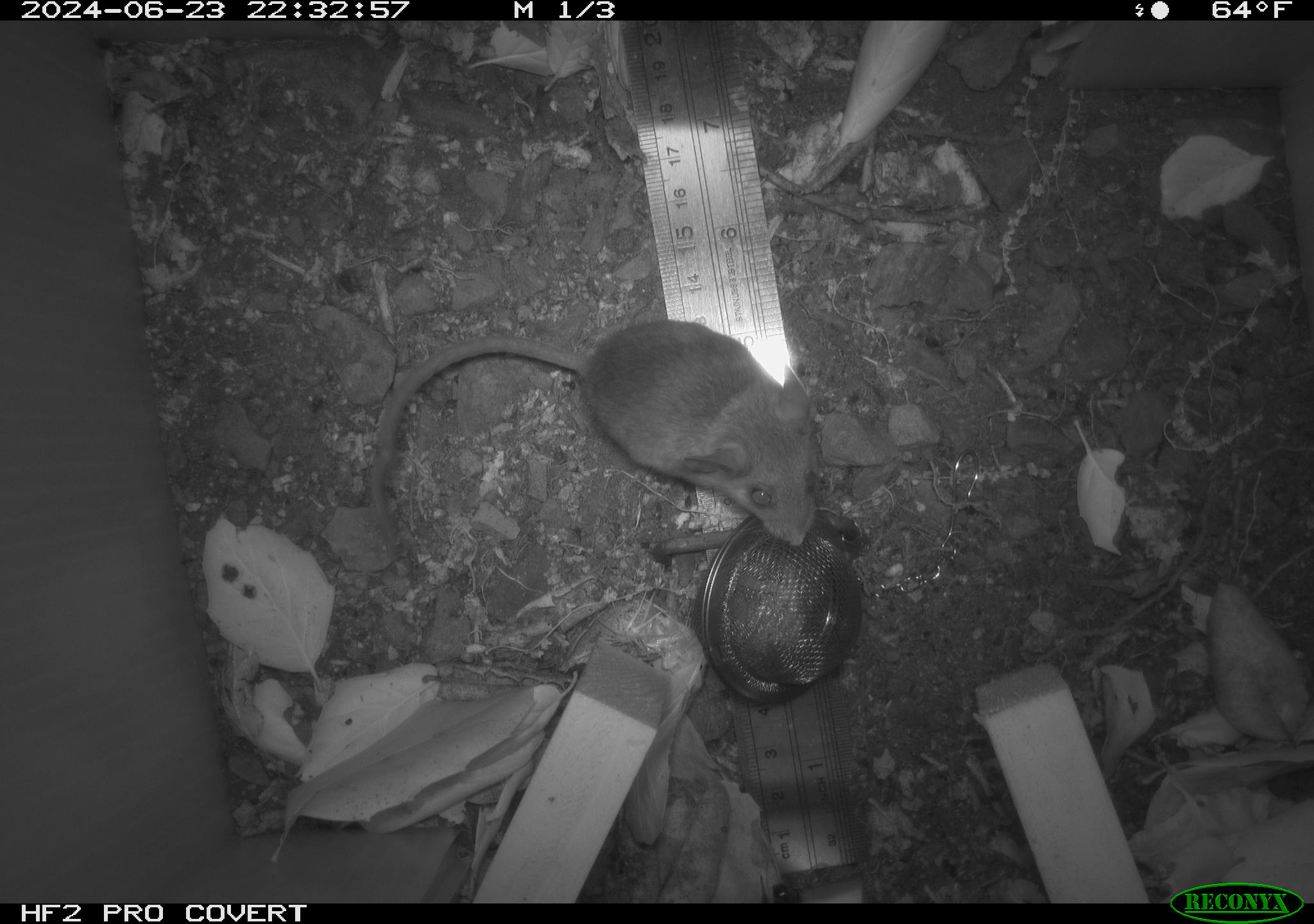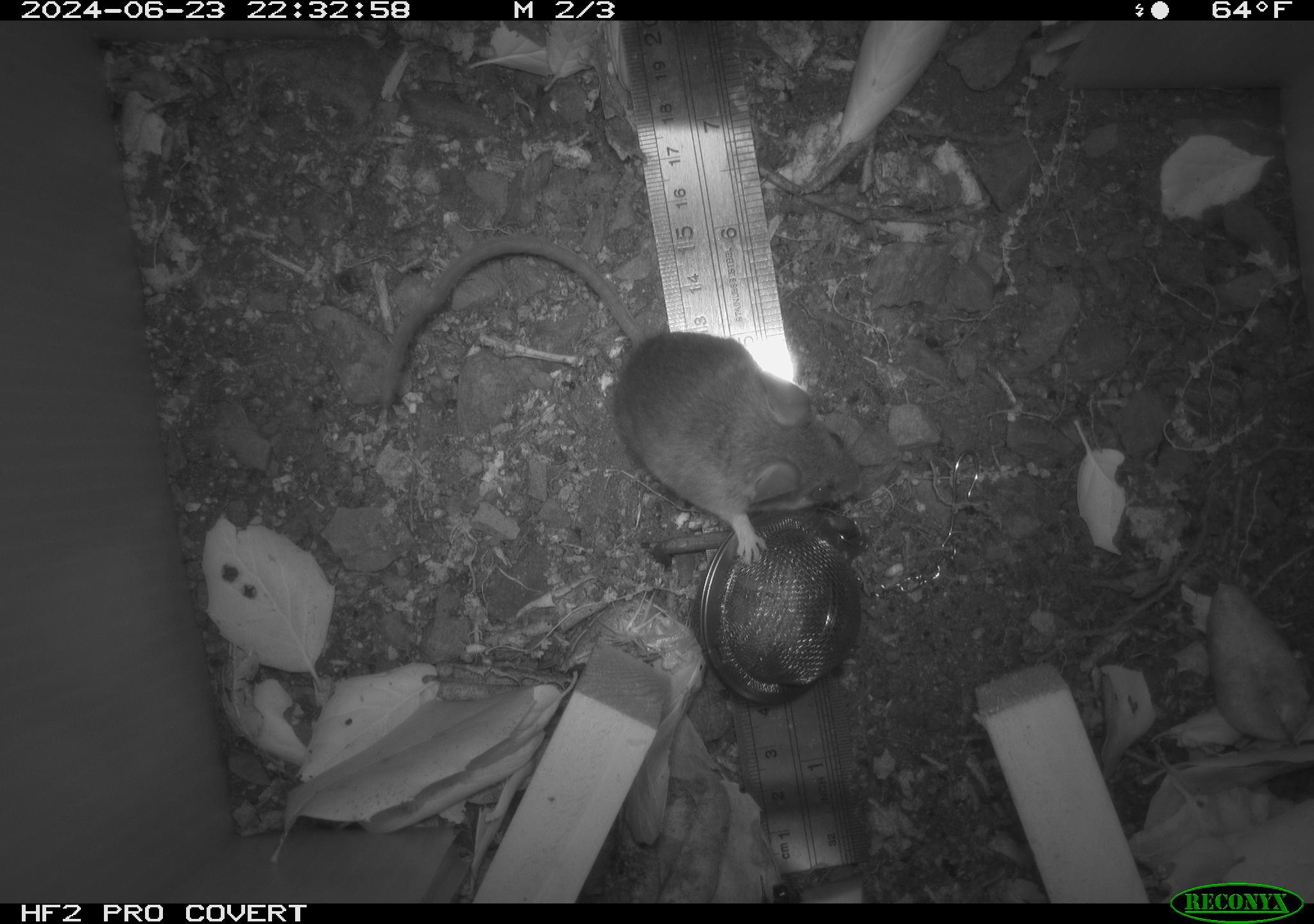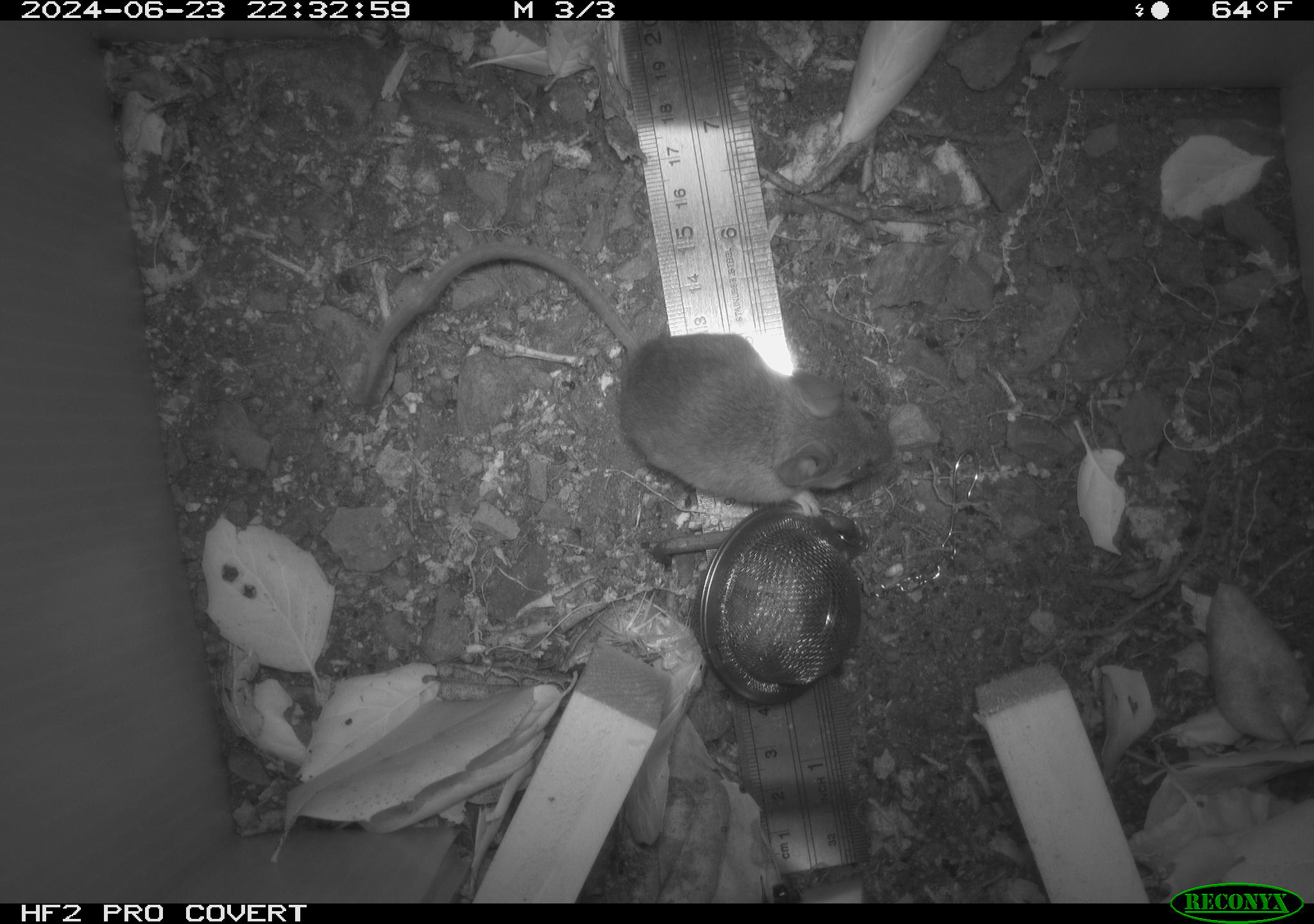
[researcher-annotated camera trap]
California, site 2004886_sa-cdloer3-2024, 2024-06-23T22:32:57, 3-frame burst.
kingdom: Animalia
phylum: Chordata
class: Mammalia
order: Rodentia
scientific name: Rodentia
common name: rodent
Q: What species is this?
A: Rodent (Rodentia).